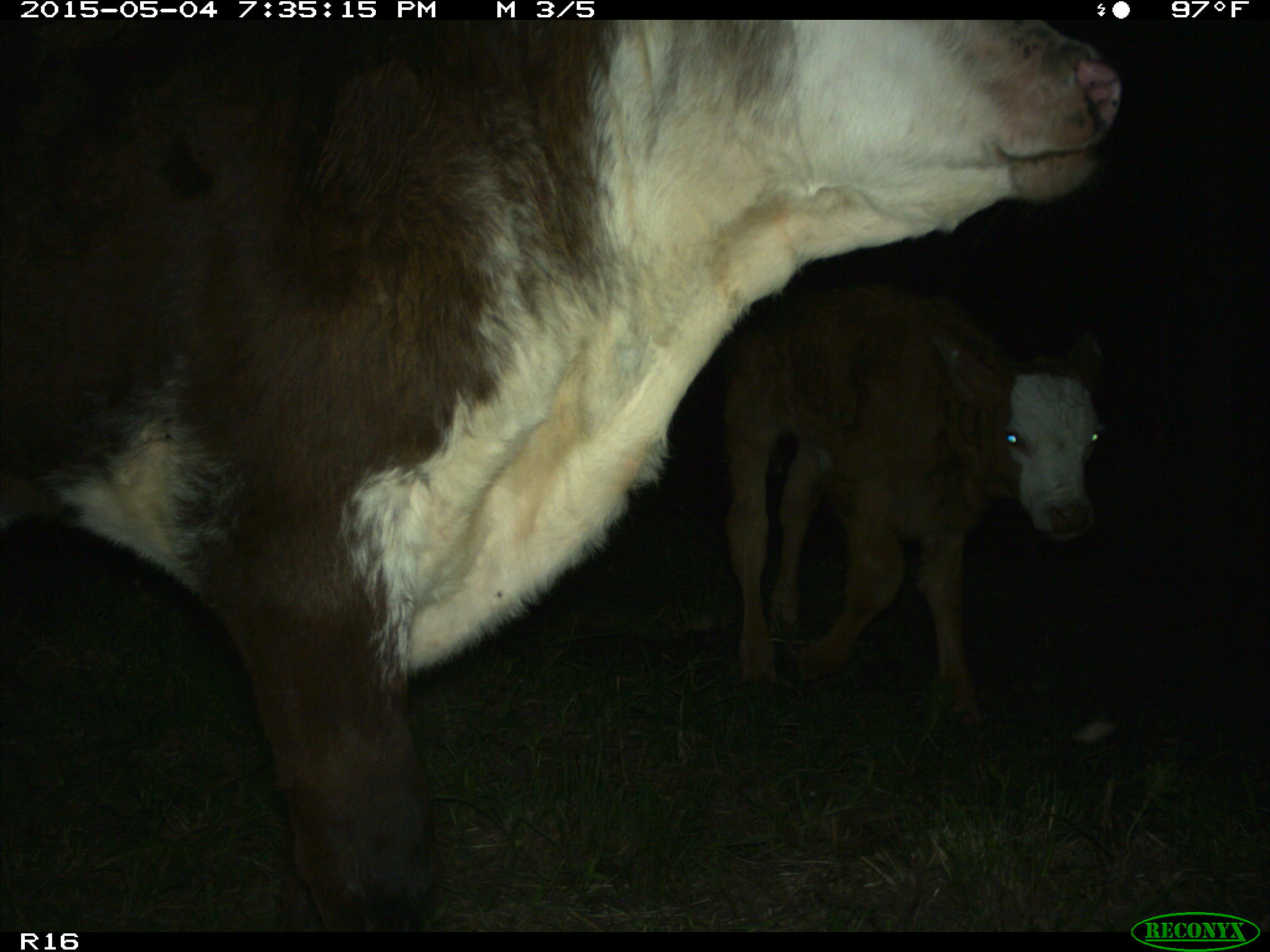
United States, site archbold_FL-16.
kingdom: Animalia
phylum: Chordata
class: Mammalia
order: Artiodactyla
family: Bovidae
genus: Bos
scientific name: Bos taurus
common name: domestic cow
Bos taurus (domestic cow).